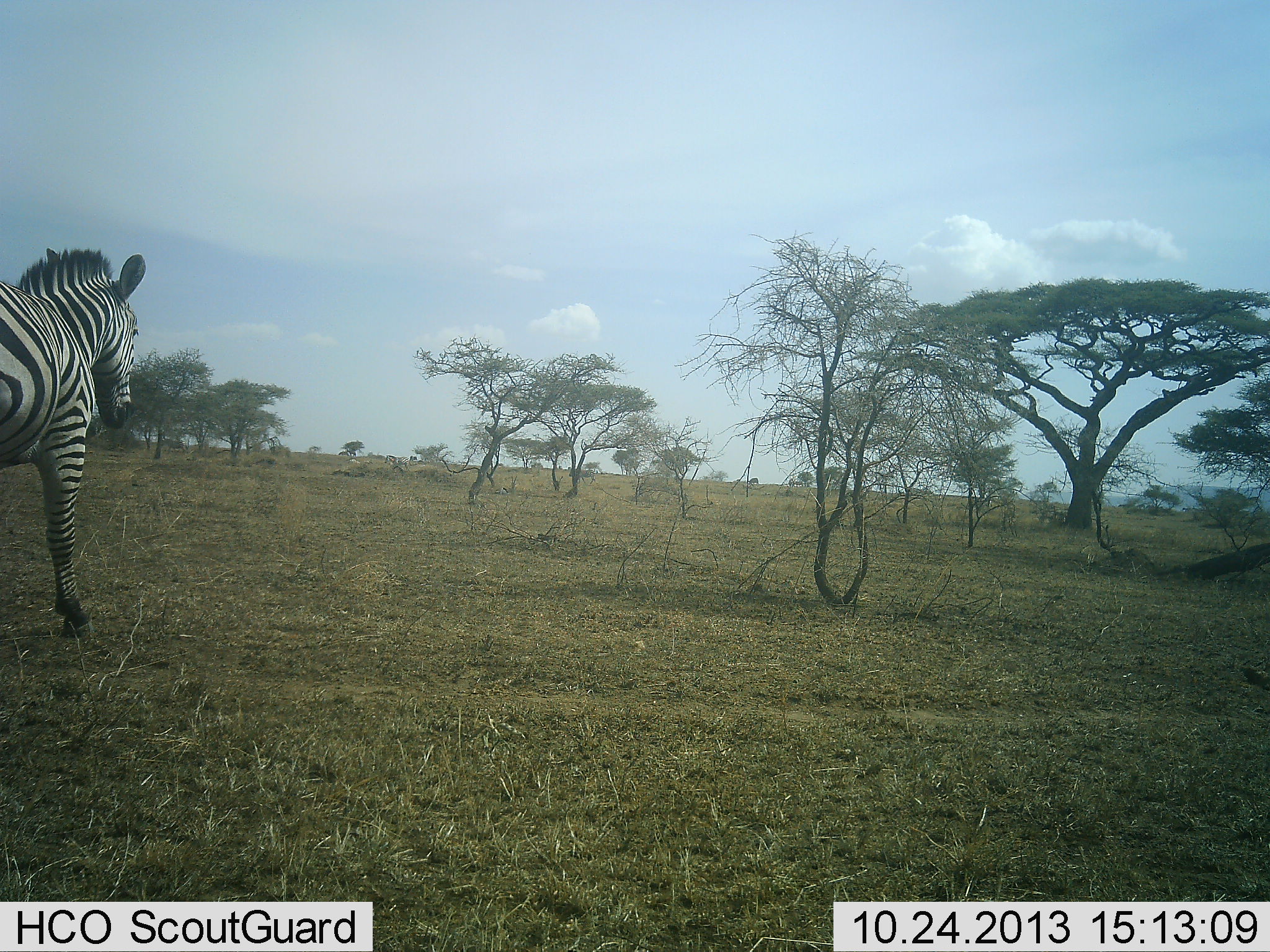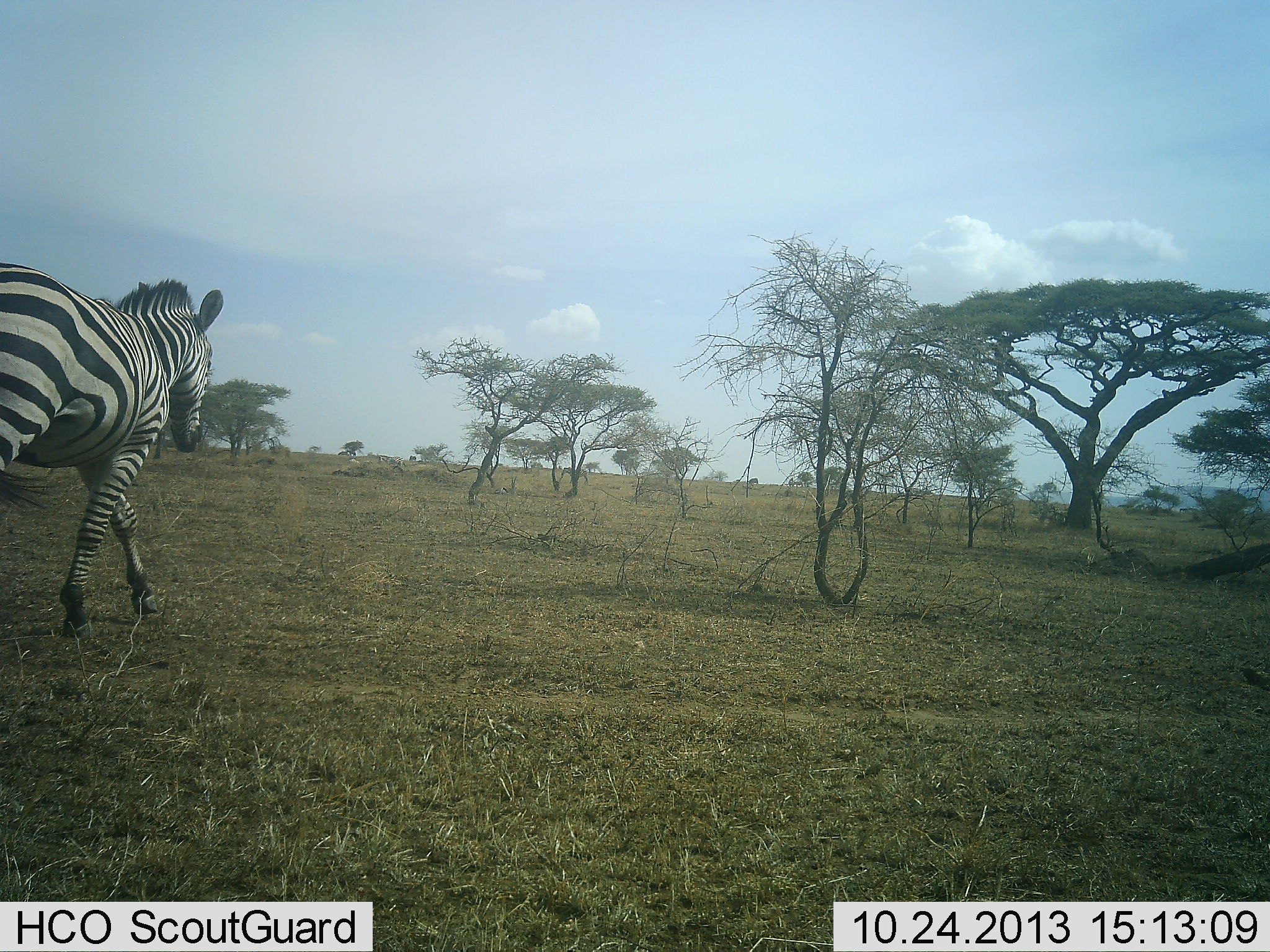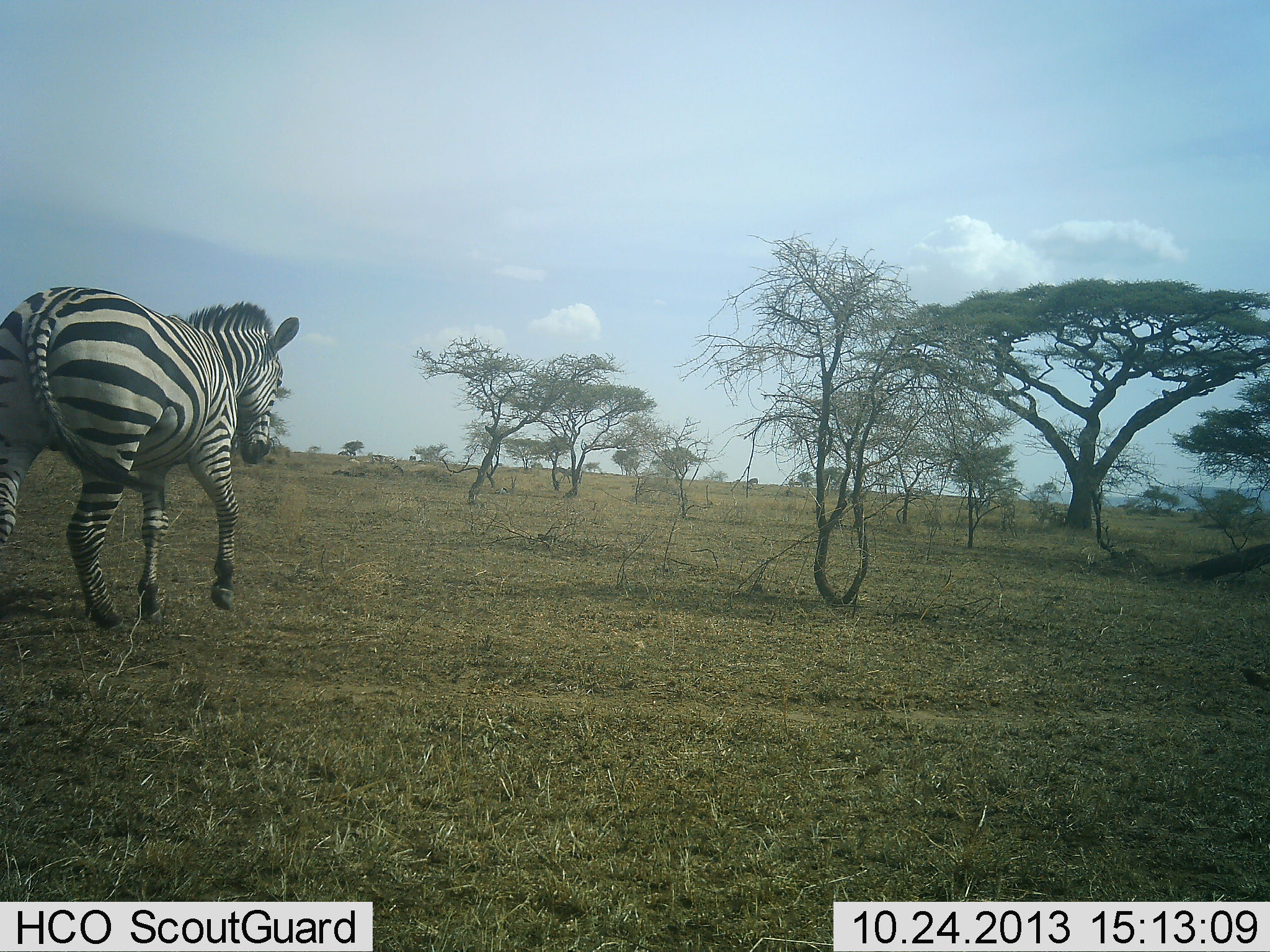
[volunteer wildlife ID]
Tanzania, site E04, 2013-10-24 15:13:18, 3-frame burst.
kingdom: Animalia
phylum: Chordata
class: Mammalia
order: Perissodactyla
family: Equidae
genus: Equus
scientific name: Equus quagga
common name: plains zebra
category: zebra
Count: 1.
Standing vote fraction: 8%.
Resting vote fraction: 0%.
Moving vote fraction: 97%.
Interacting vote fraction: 0%.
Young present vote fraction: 0%.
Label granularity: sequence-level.